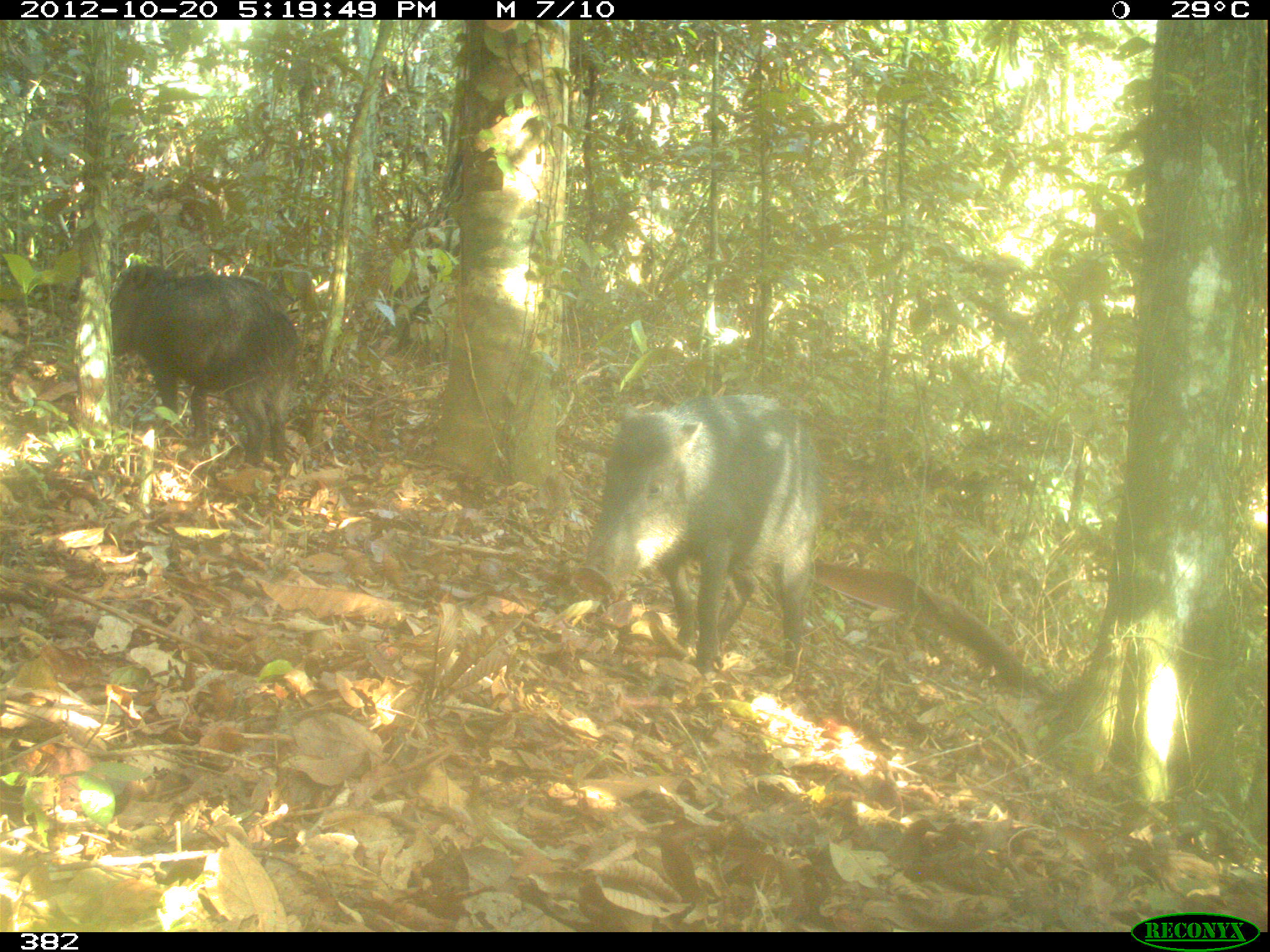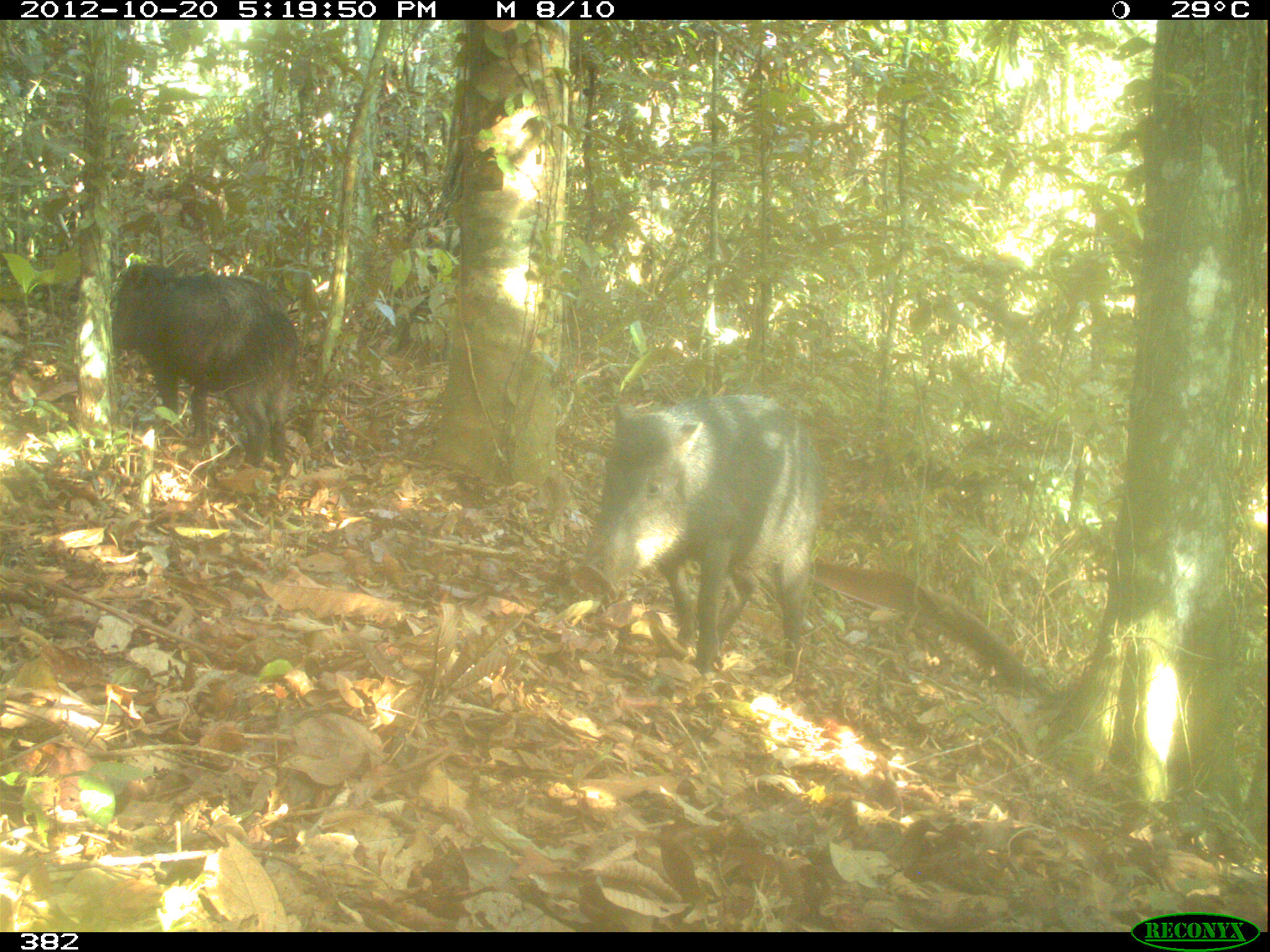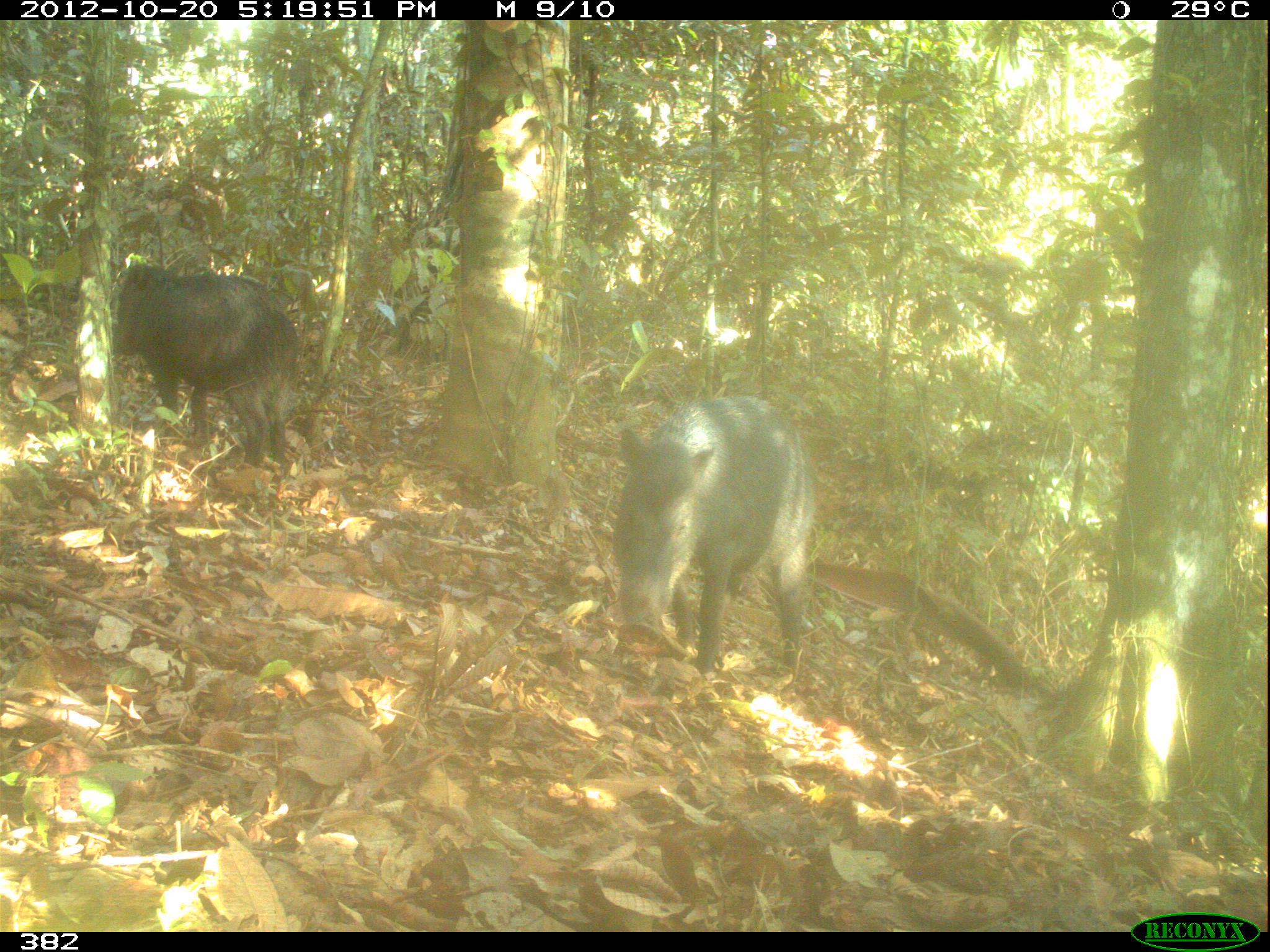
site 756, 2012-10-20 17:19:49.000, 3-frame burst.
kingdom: Animalia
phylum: Chordata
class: Mammalia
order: Artiodactyla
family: Tayassuidae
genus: Tayassu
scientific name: Tayassu pecari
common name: white-lipped peccary